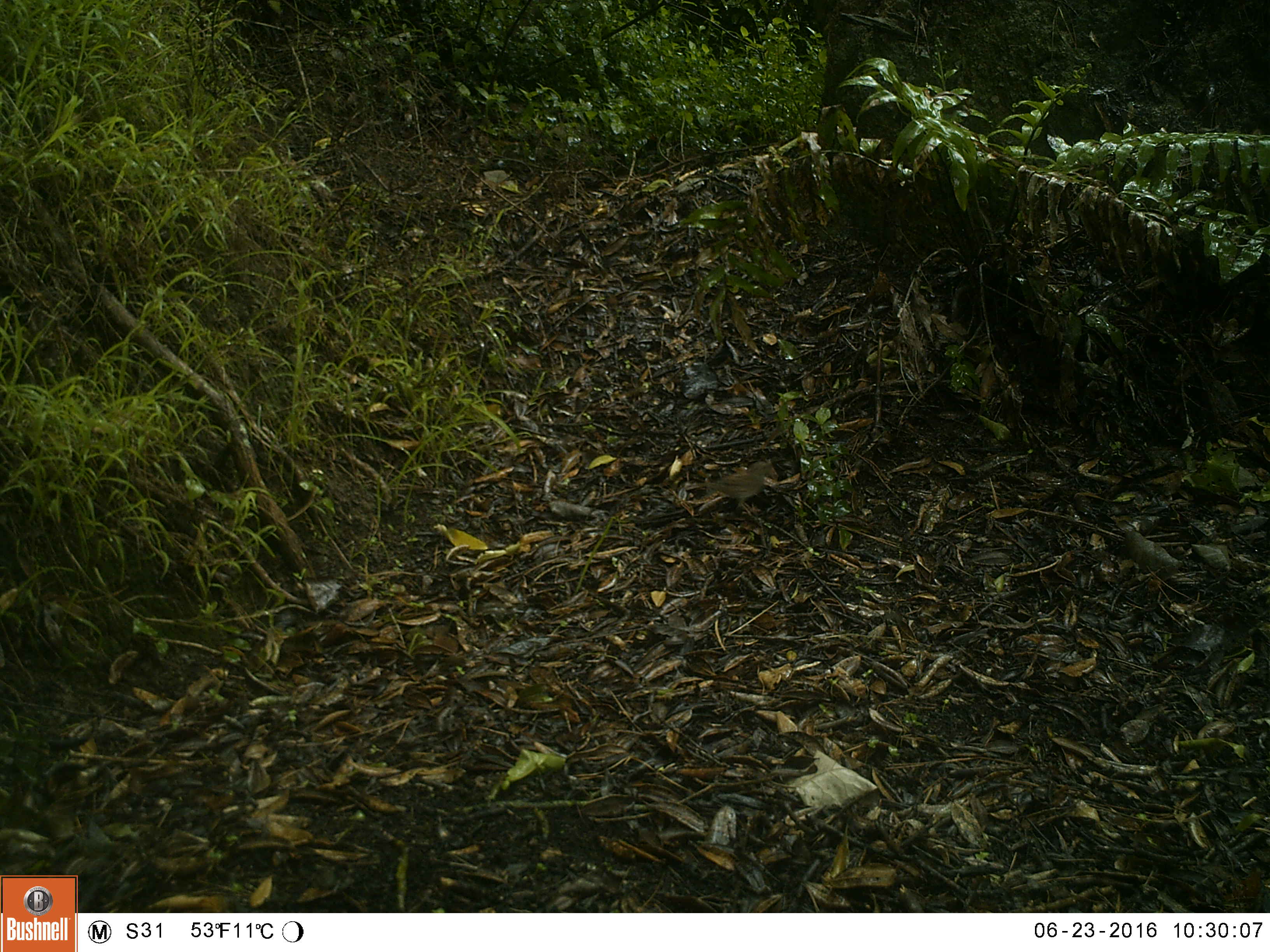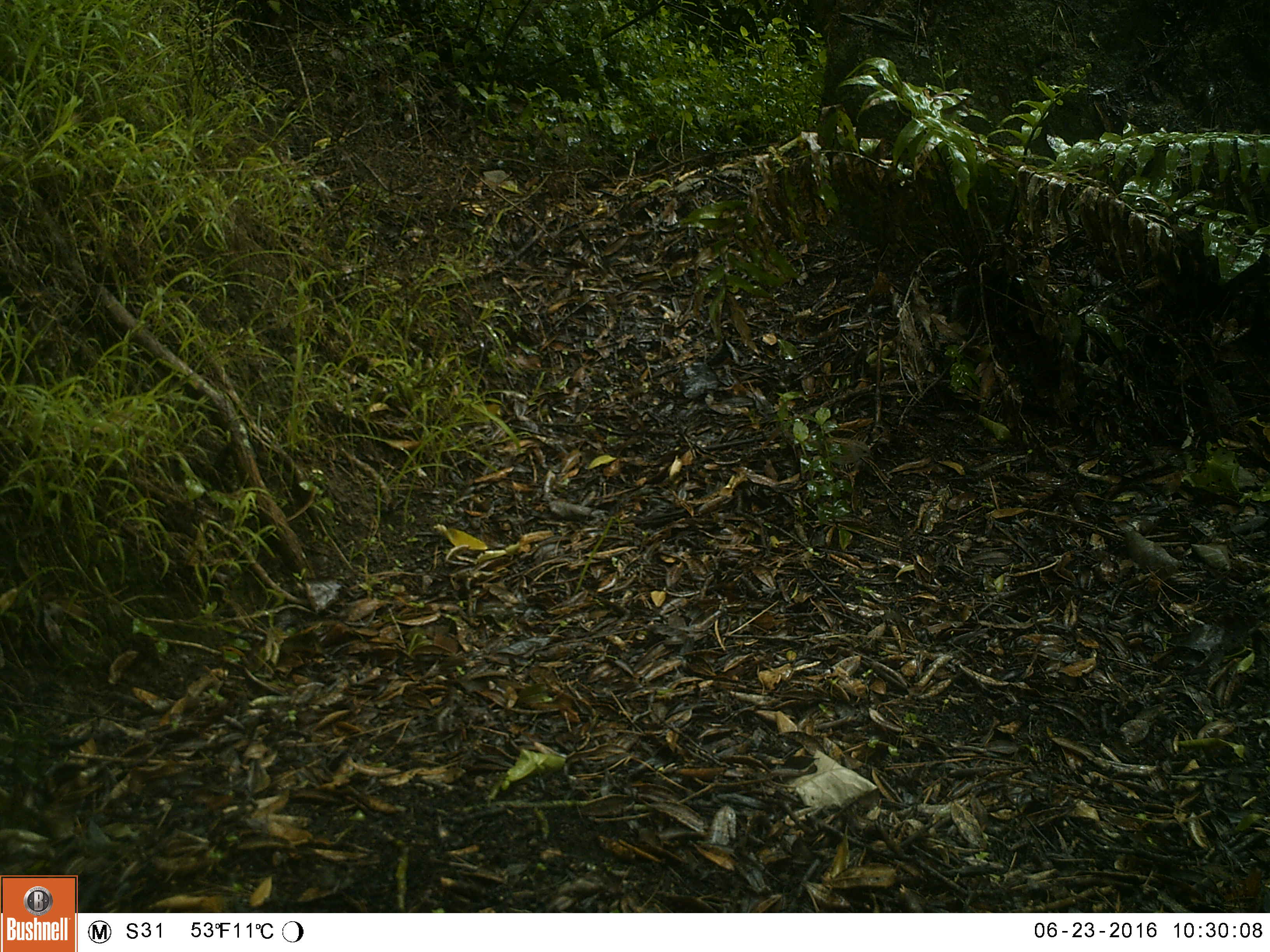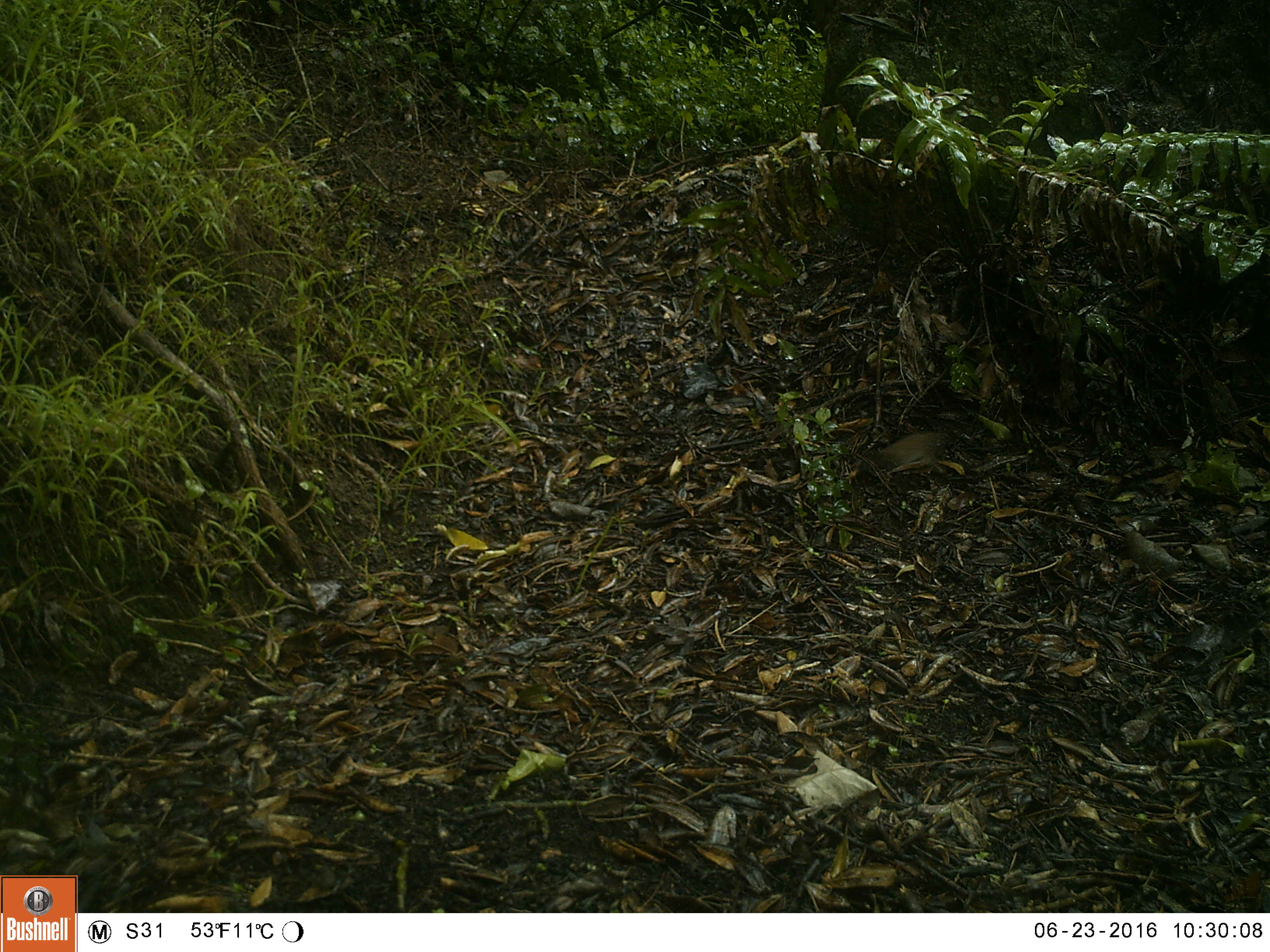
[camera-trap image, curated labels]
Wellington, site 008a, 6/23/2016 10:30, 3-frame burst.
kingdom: Animalia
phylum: Chordata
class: Aves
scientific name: Aves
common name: bird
Bird (Aves).